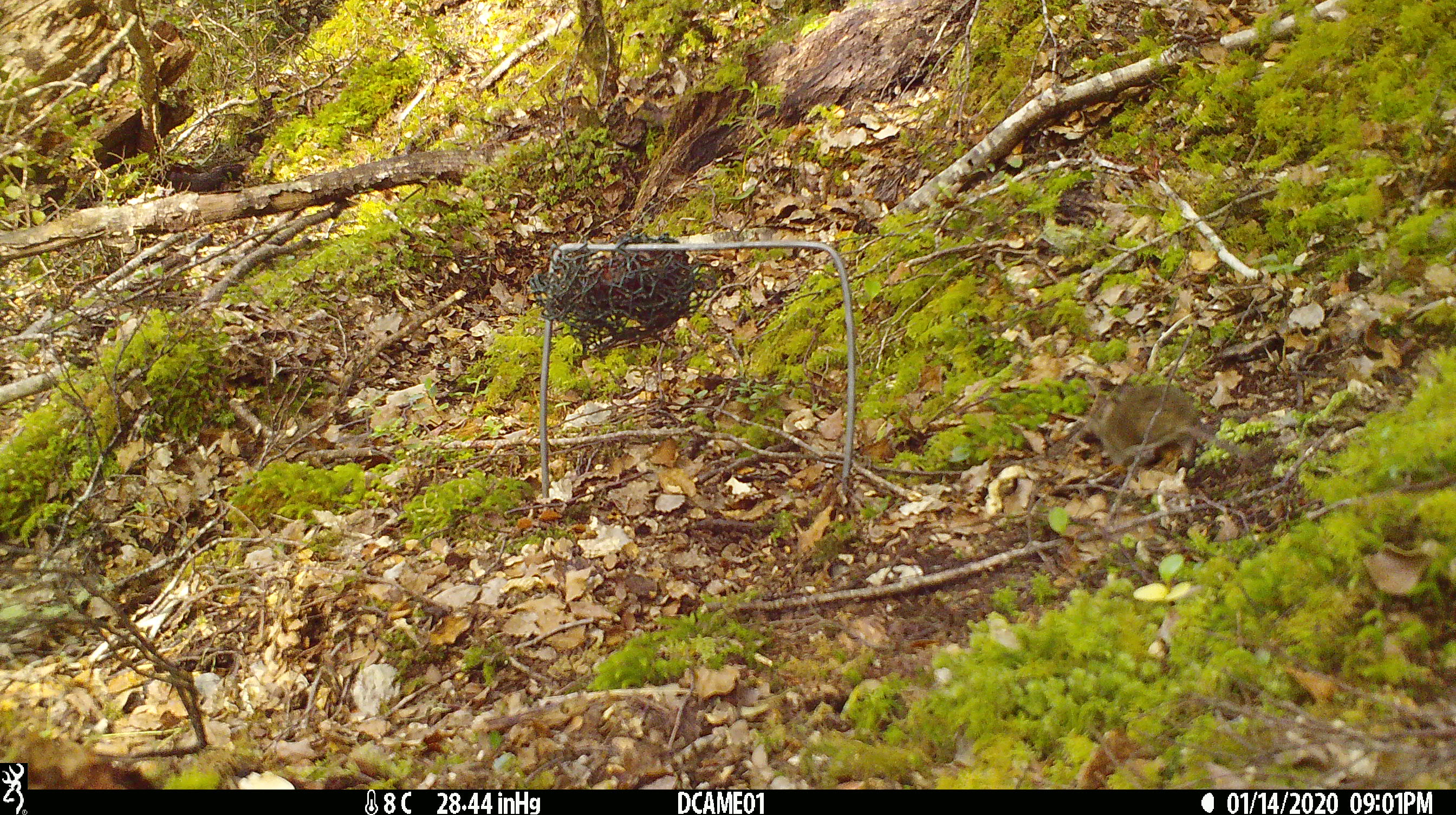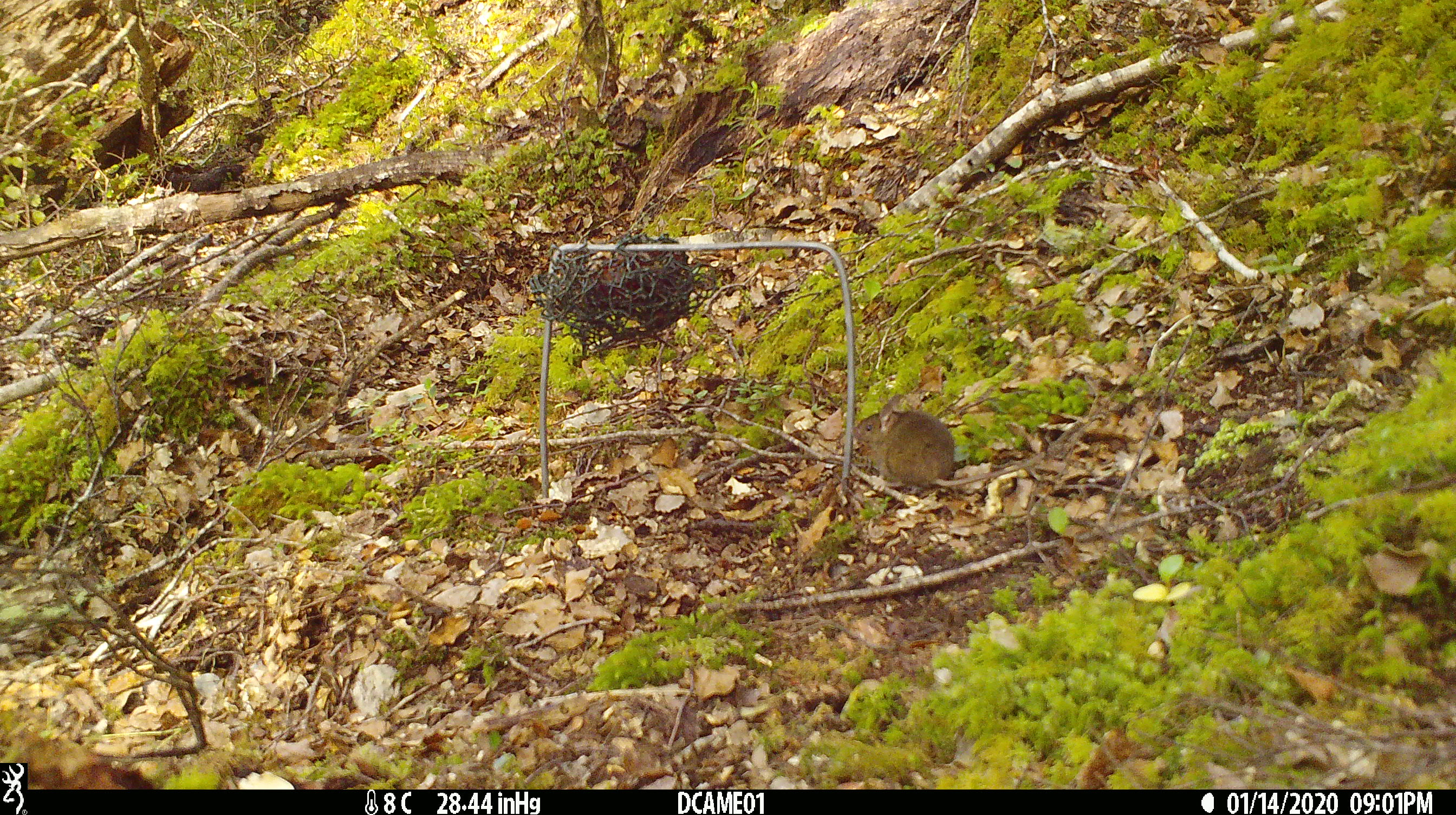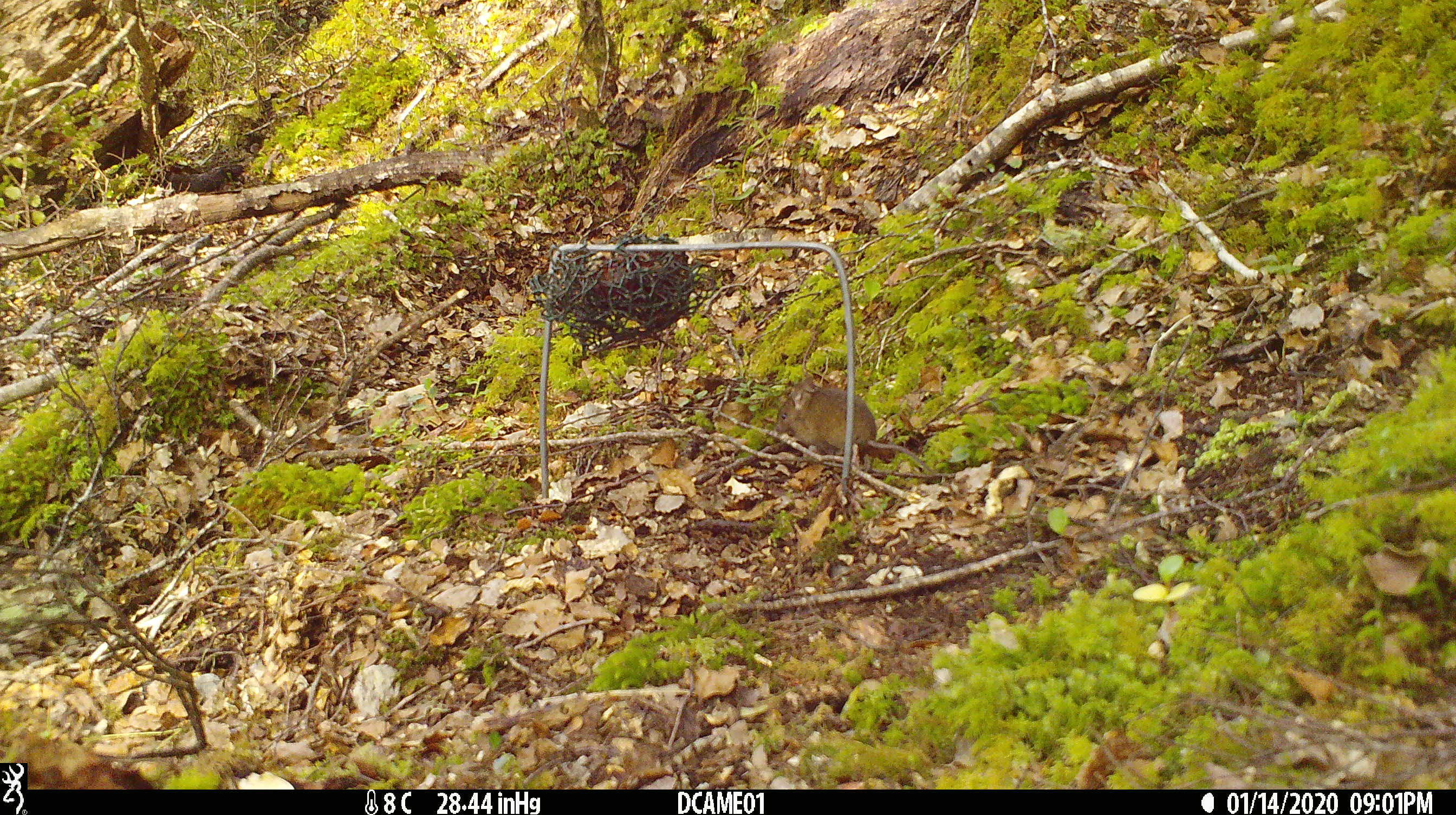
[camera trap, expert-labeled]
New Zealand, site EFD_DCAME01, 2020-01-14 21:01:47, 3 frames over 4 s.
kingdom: Animalia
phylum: Chordata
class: Mammalia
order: Rodentia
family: Muridae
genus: Mus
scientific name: Mus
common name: mouse